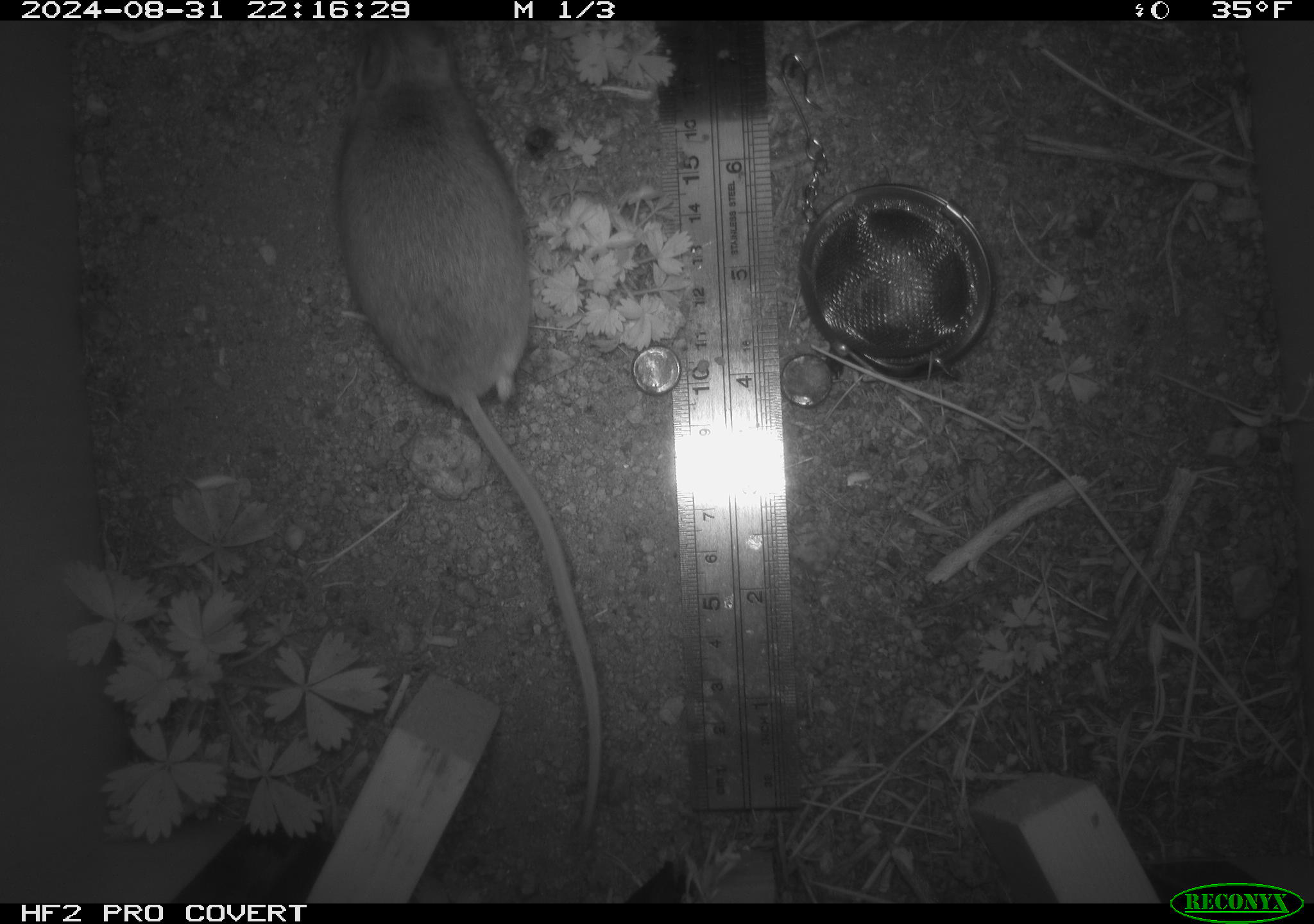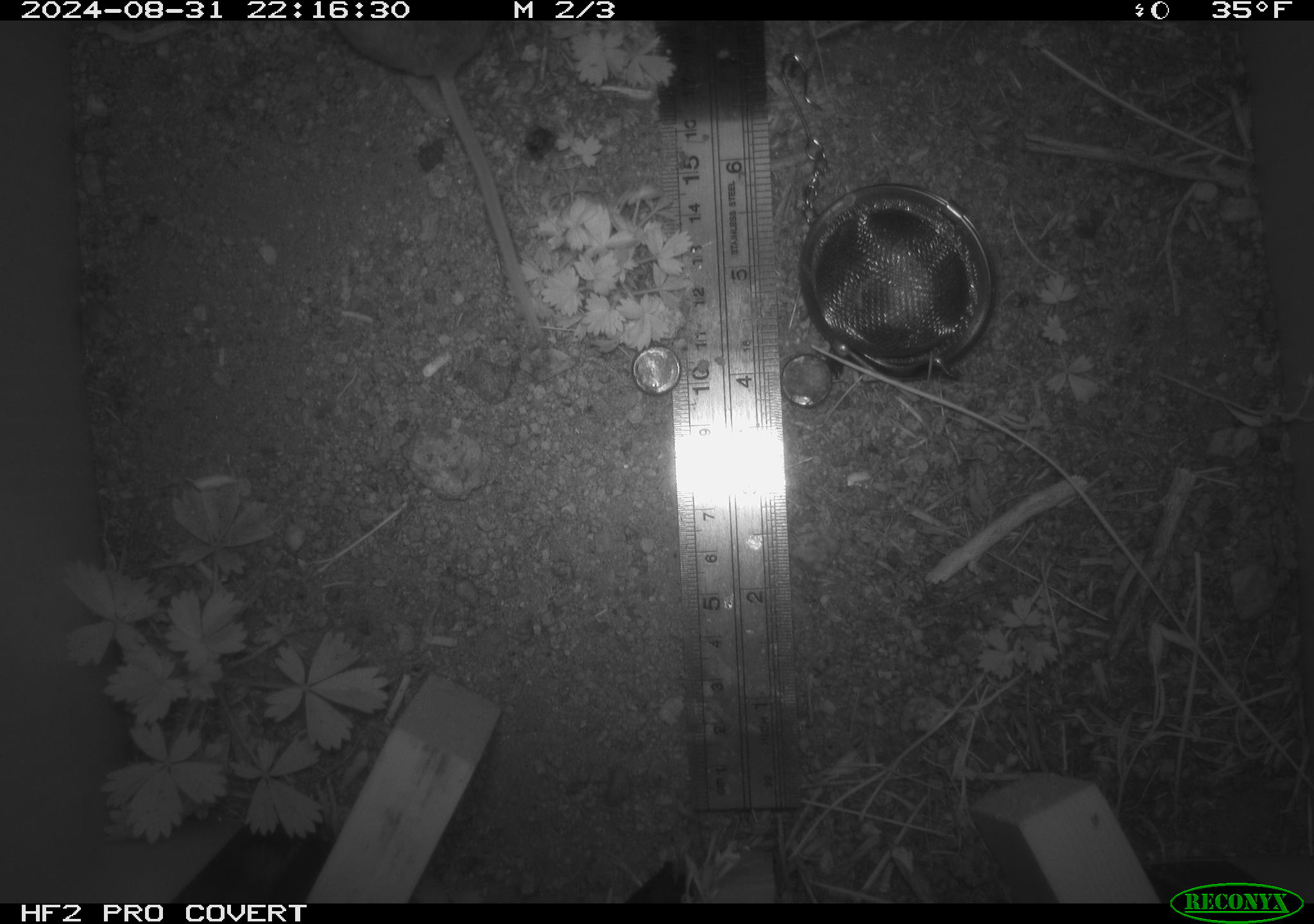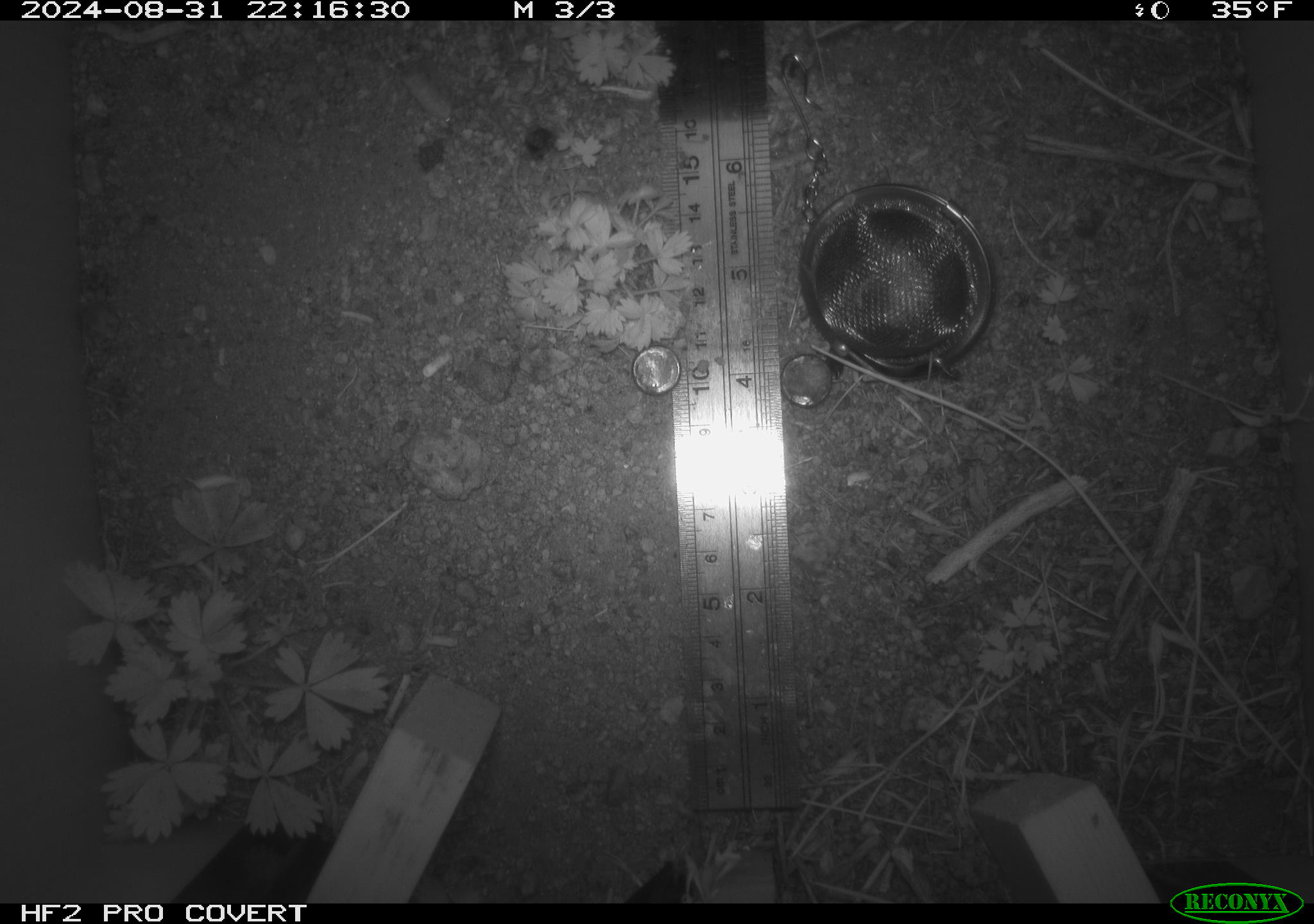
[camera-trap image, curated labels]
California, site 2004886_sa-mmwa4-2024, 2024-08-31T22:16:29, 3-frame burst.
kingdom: Animalia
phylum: Chordata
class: Mammalia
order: Rodentia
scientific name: Rodentia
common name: mouse species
Mouse species (Rodentia).